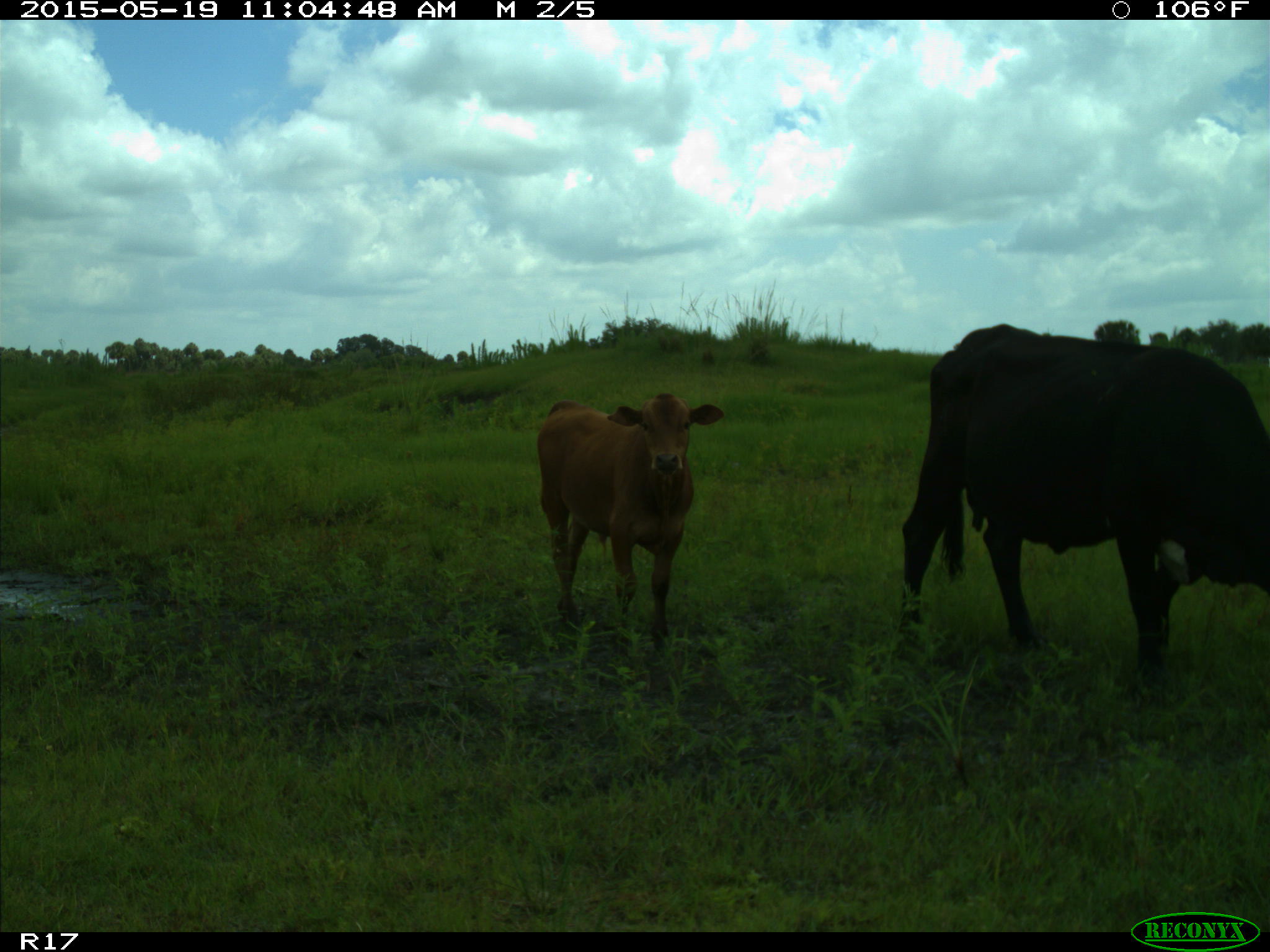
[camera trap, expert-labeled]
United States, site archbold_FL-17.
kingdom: Animalia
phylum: Chordata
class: Mammalia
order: Artiodactyla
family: Bovidae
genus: Bos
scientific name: Bos taurus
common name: domestic cow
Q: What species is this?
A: Bos taurus (domestic cow).